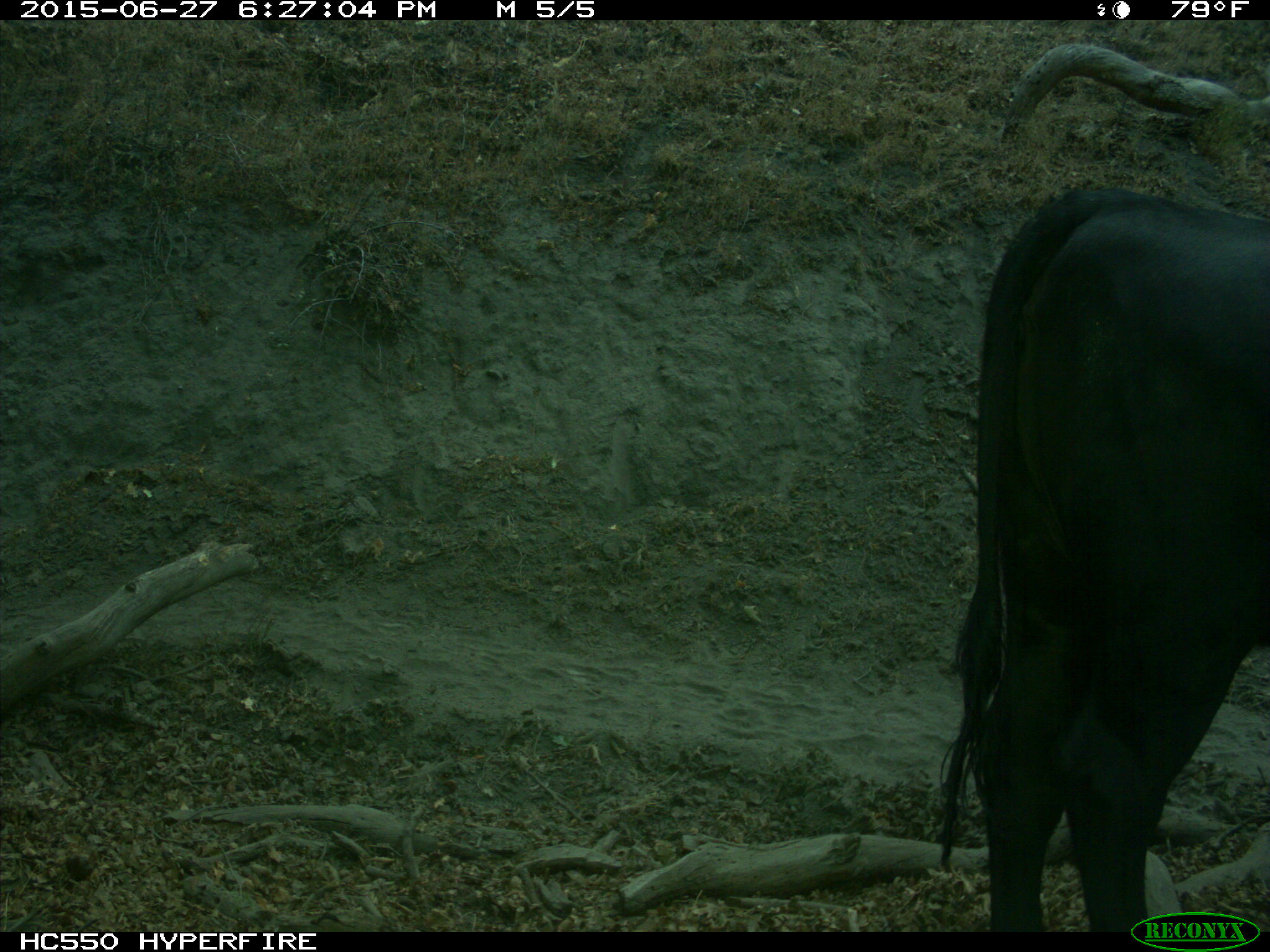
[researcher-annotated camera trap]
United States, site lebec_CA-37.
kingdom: Animalia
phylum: Chordata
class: Mammalia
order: Artiodactyla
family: Bovidae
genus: Bos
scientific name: Bos taurus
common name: domestic cow